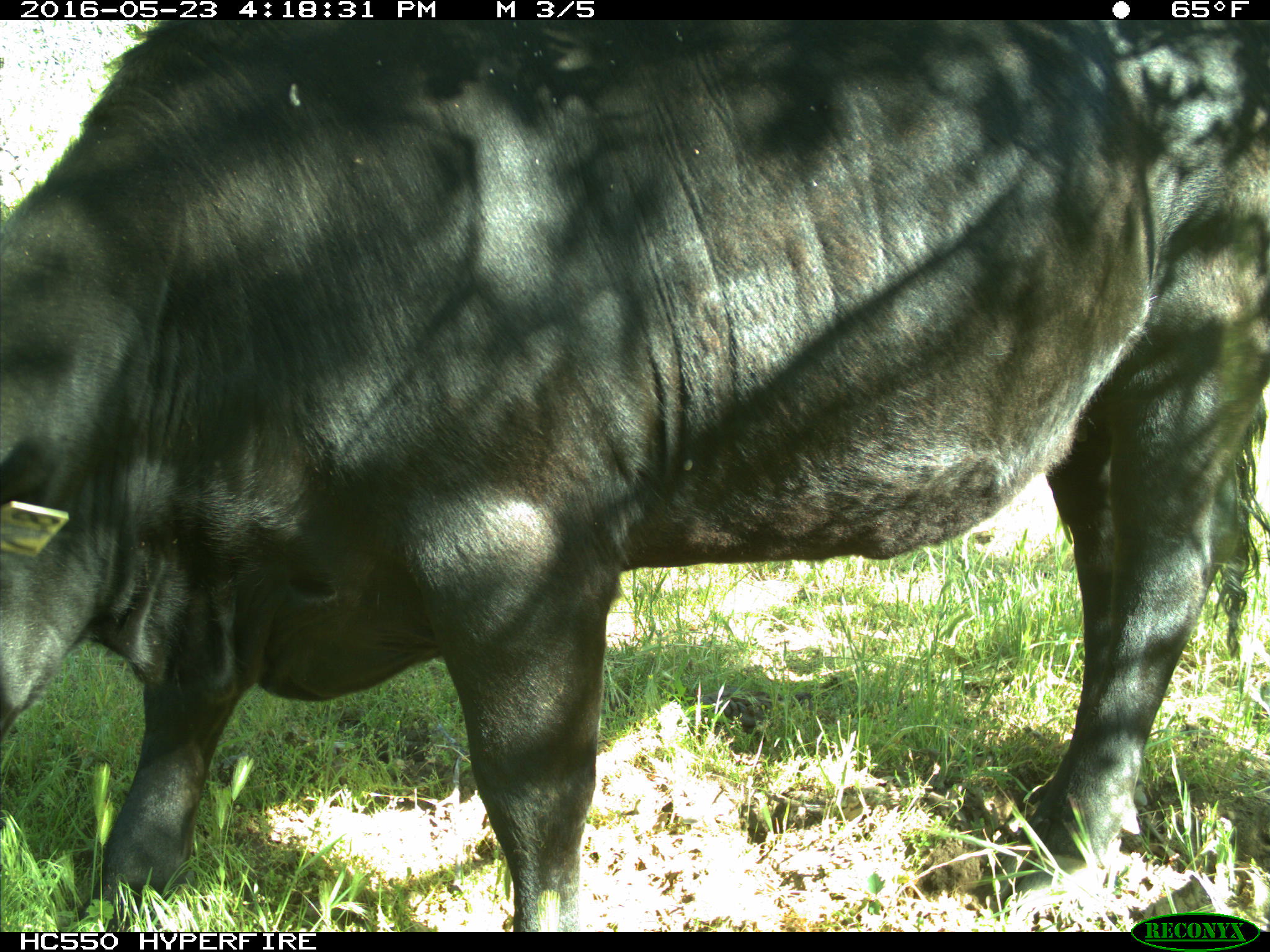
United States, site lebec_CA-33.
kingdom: Animalia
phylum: Chordata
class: Mammalia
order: Artiodactyla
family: Bovidae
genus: Bos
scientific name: Bos taurus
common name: domestic cow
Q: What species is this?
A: Bos taurus (domestic cow).